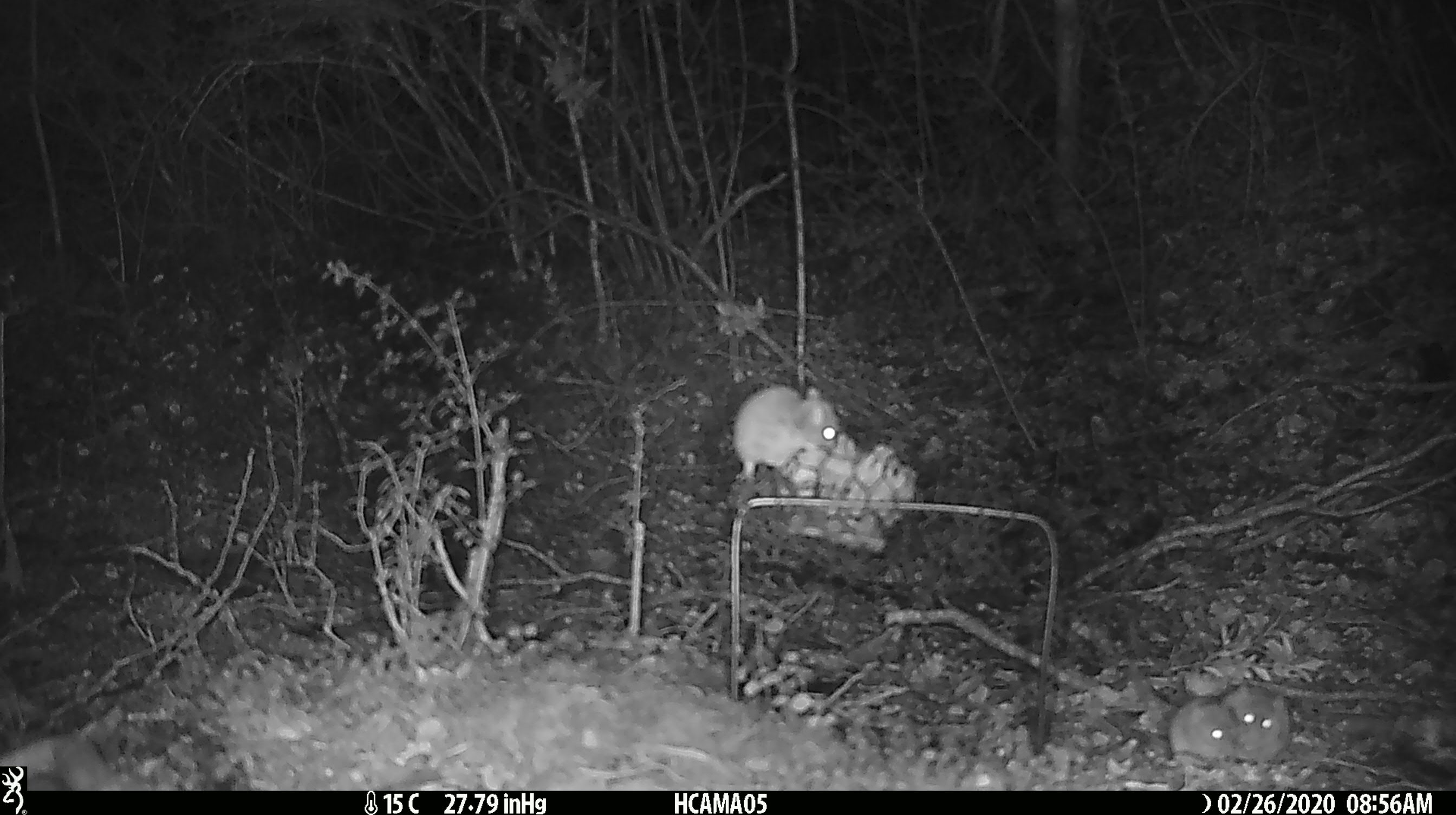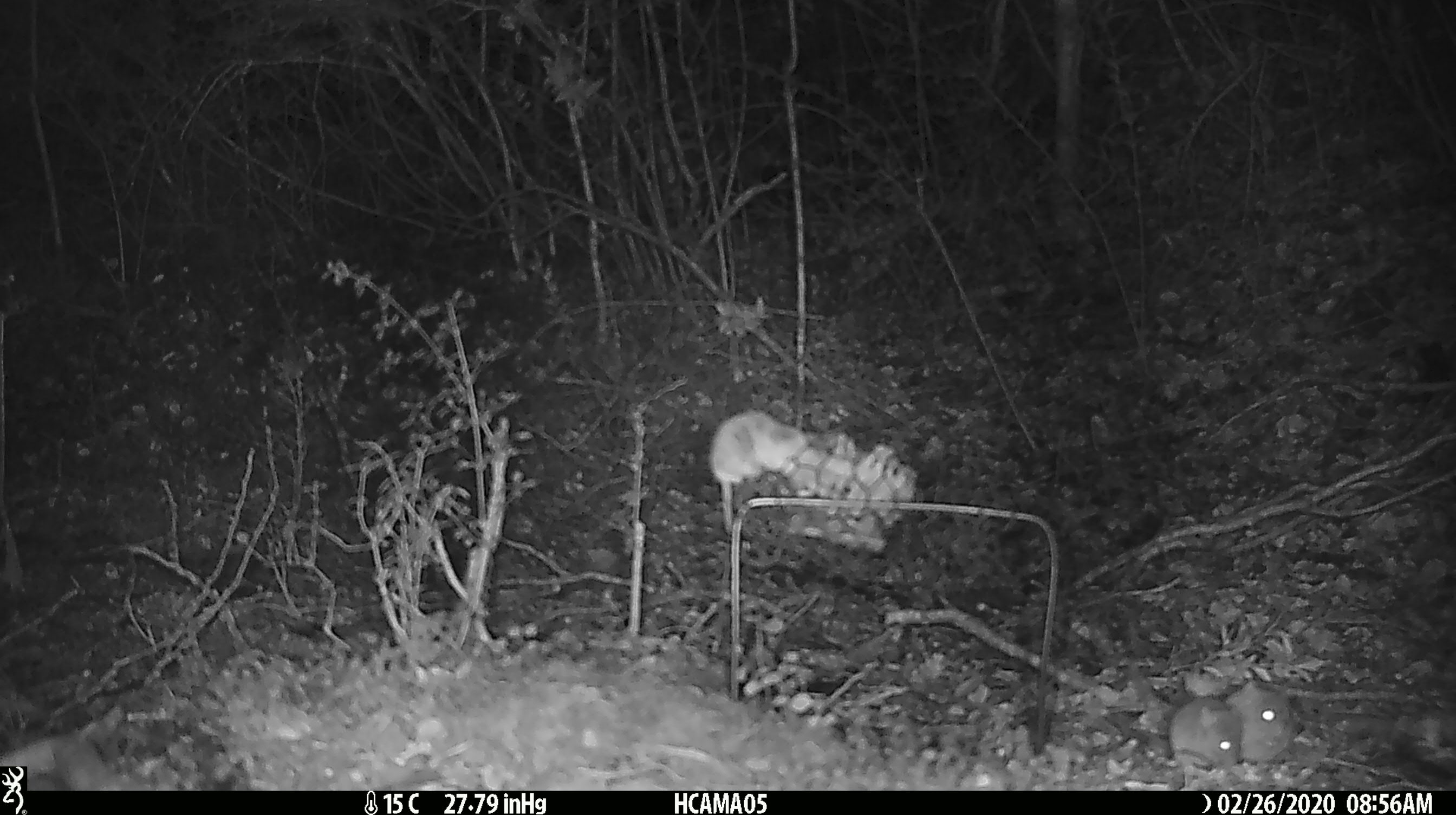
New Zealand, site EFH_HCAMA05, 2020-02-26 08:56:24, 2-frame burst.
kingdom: Animalia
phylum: Chordata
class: Mammalia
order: Rodentia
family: Muridae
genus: Mus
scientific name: Mus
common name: mouse